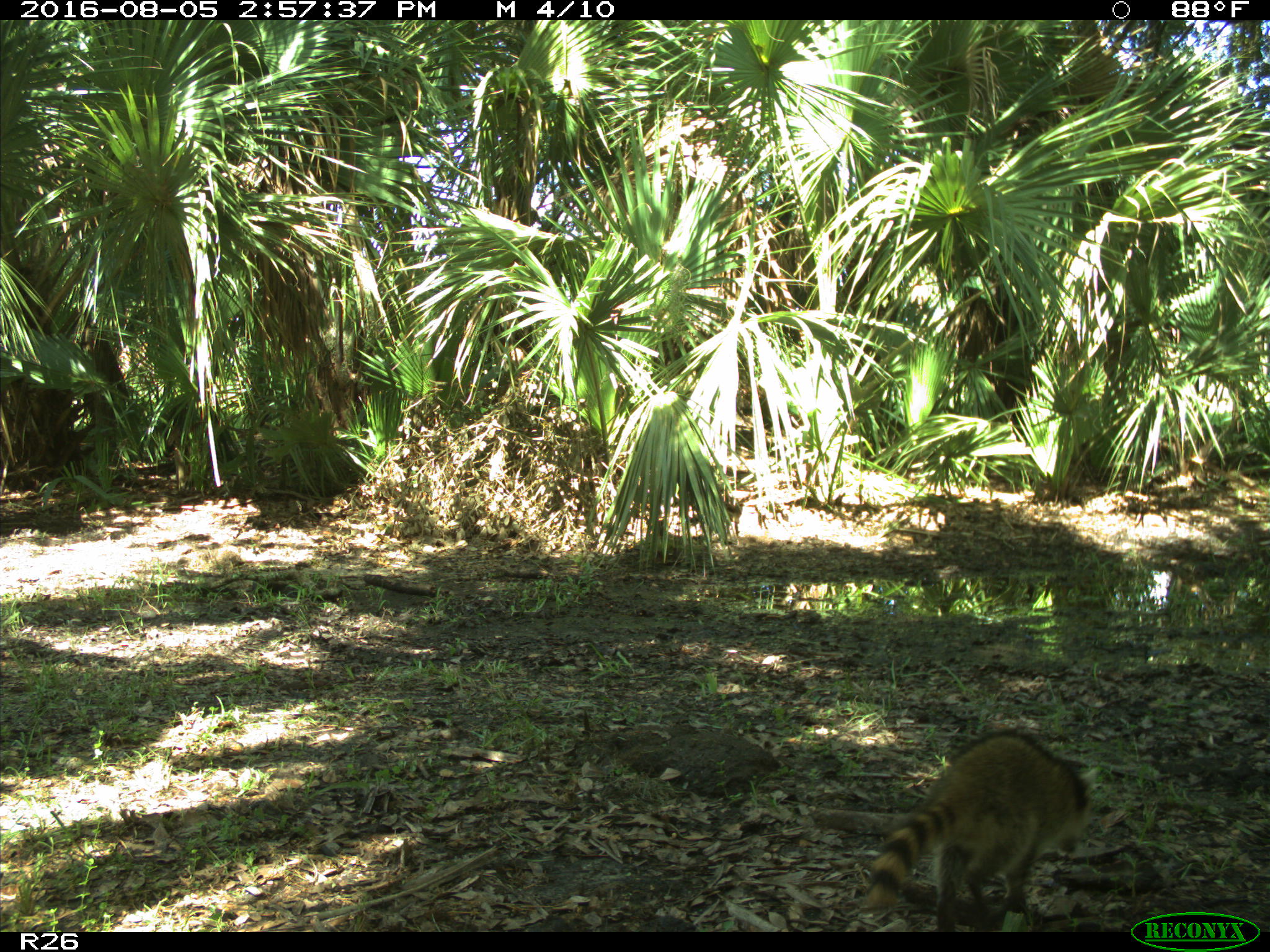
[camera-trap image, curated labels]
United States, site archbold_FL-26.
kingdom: Animalia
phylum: Chordata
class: Mammalia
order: Carnivora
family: Procyonidae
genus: Procyon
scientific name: Procyon lotor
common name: common raccoon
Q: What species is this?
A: Procyon lotor (common raccoon).